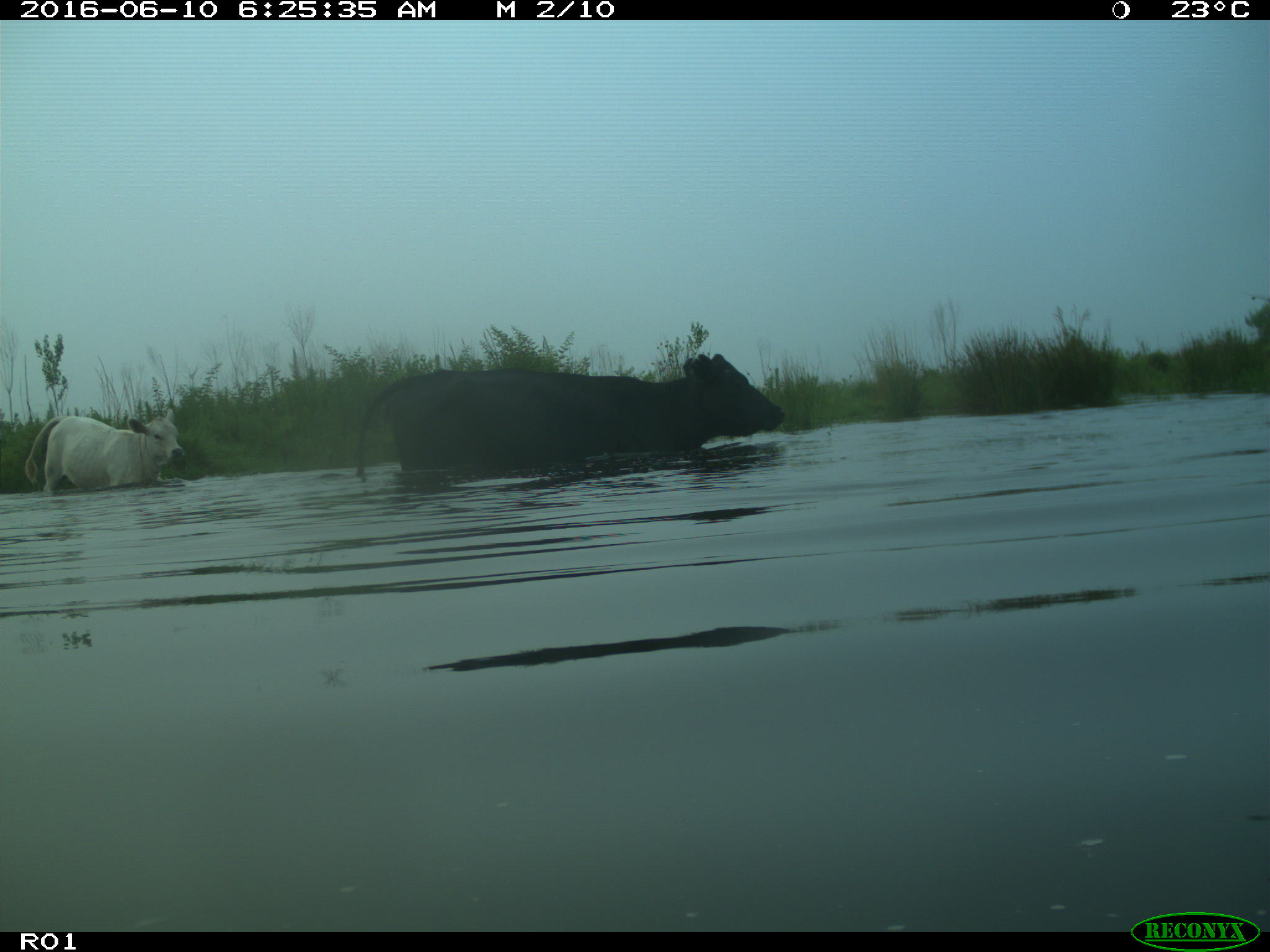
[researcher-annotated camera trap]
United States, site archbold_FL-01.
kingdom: Animalia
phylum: Chordata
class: Mammalia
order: Artiodactyla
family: Bovidae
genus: Bos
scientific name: Bos taurus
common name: domestic cow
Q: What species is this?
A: Bos taurus (domestic cow).